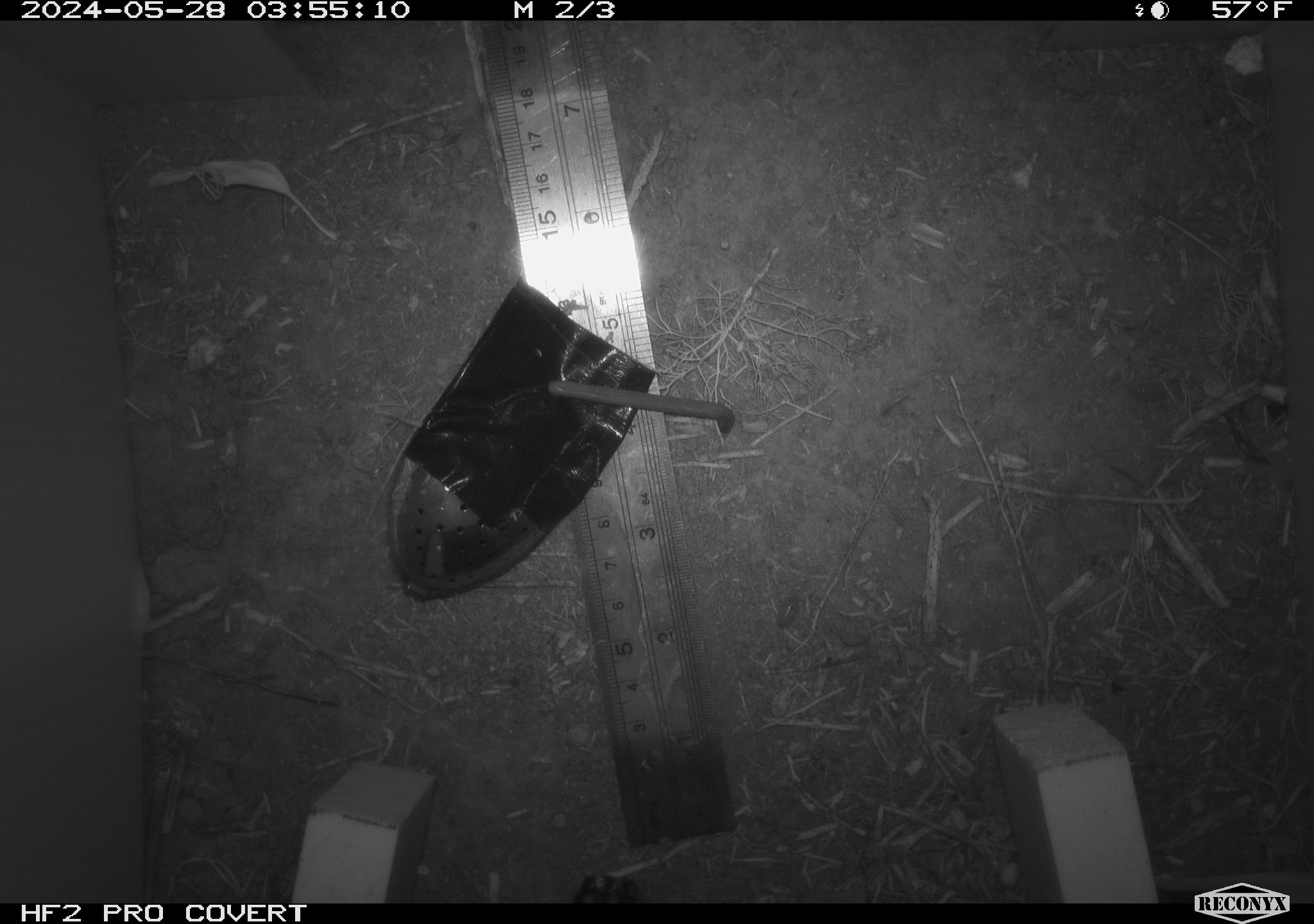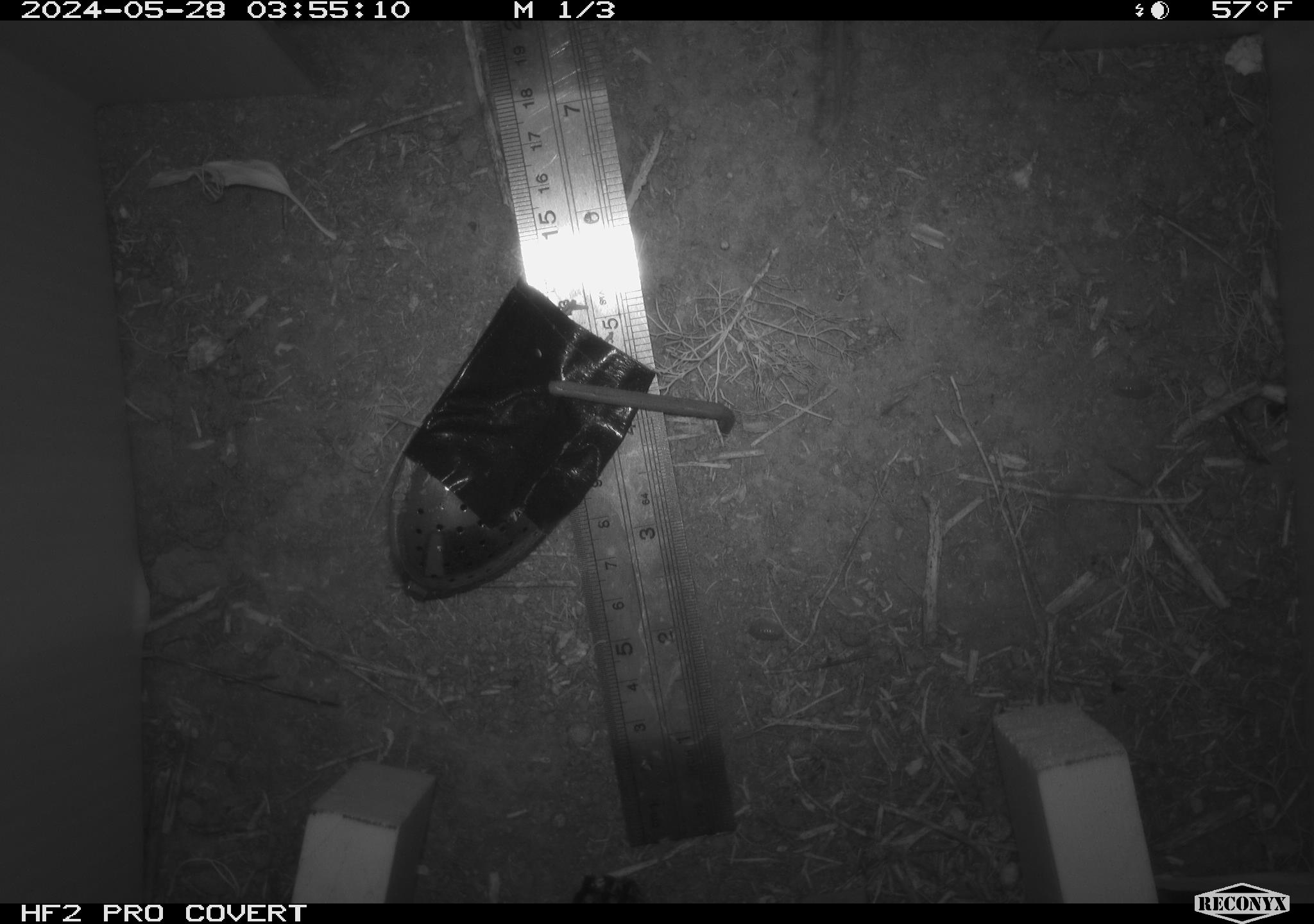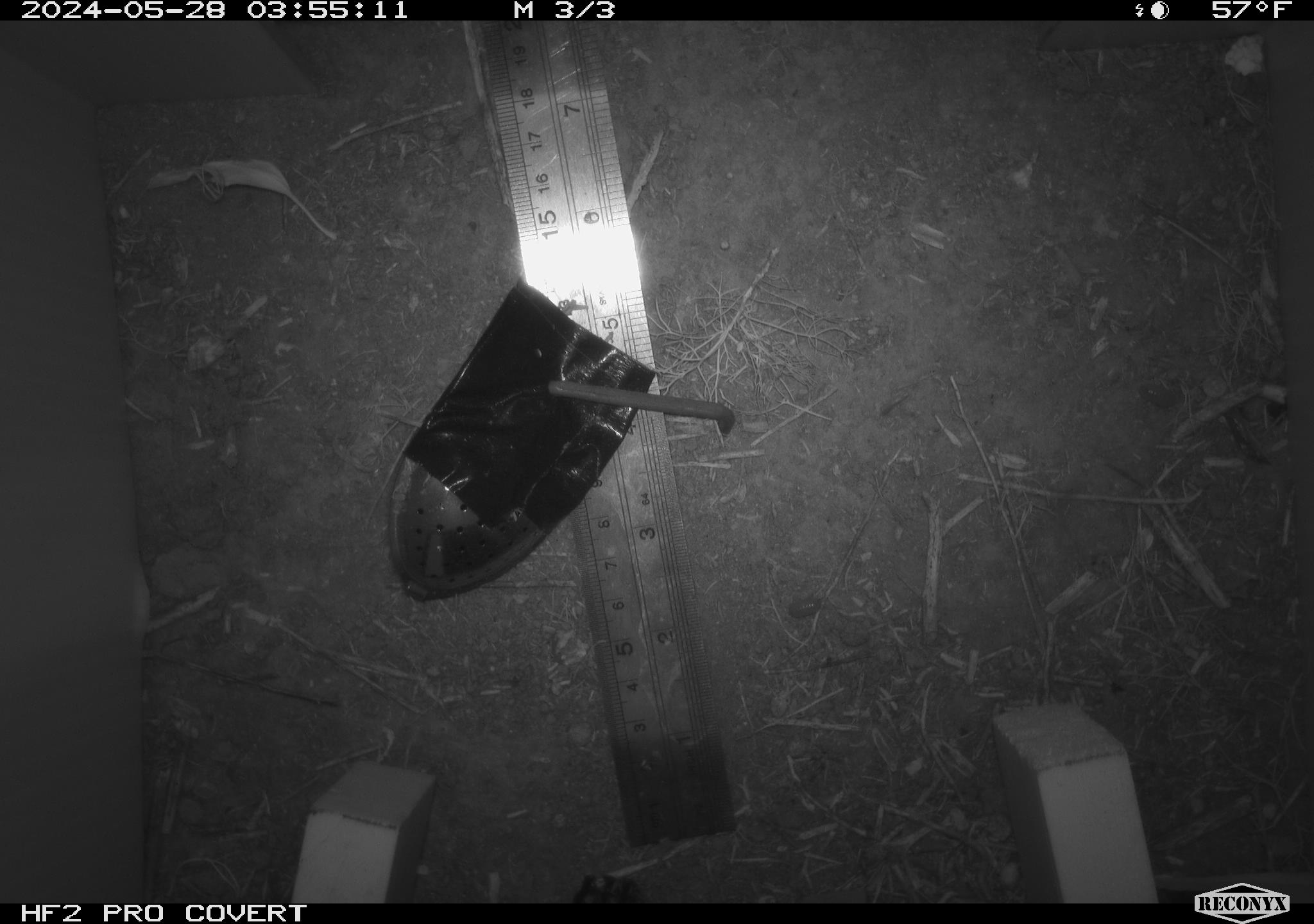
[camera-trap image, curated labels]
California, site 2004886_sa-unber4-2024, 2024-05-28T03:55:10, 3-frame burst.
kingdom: Animalia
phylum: Arthropoda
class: Malacostraca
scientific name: Malacostraca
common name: amphipods, crabs, isopods, krill, lobsters and shrimps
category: malacostracan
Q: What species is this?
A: Malacostracan (amphipods, crabs, isopods, krill, lobsters and shrimps) (Malacostraca).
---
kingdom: Animalia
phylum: Chordata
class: Mammalia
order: Rodentia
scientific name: Rodentia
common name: mouse species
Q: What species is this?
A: Mouse species (Rodentia).